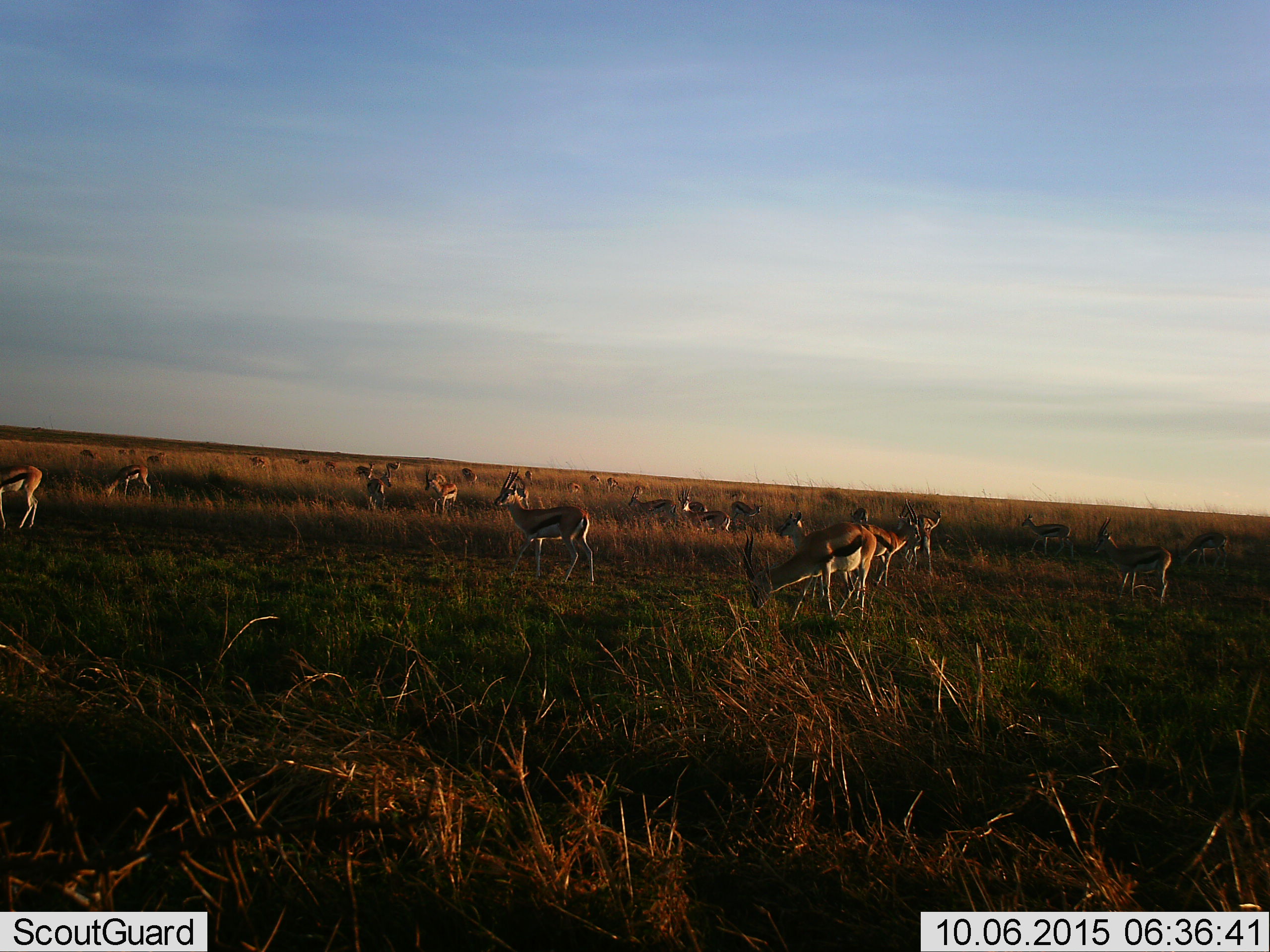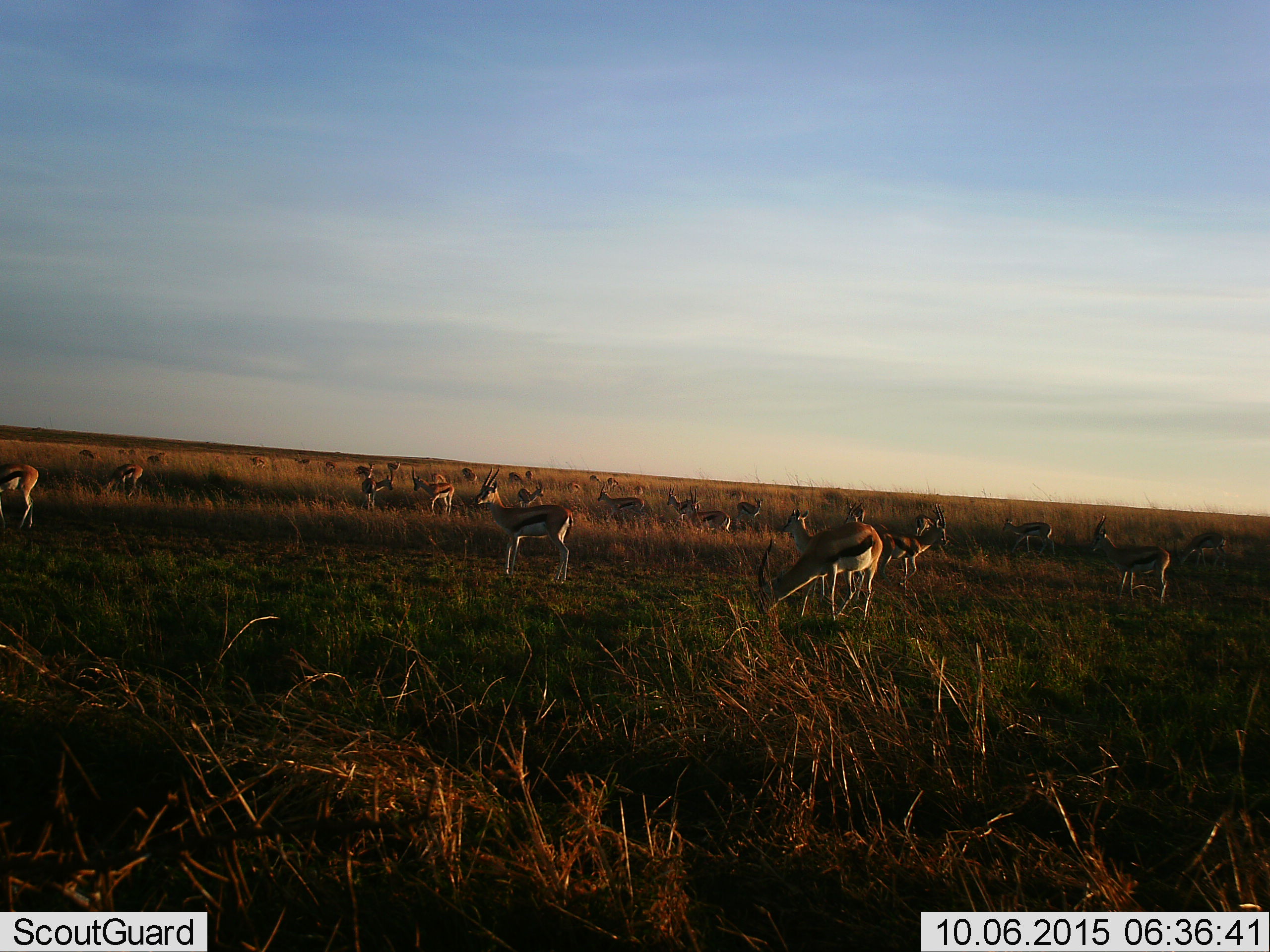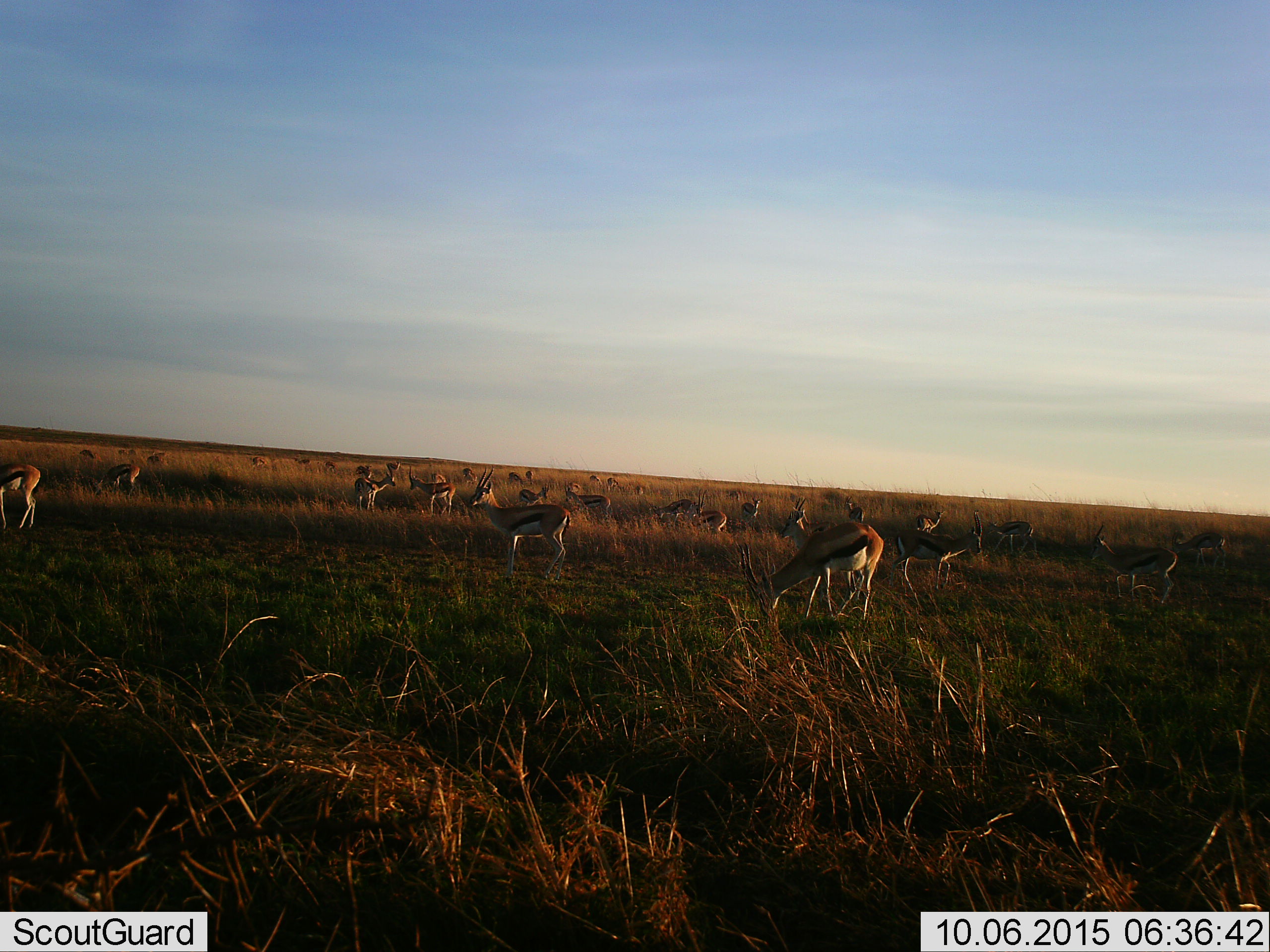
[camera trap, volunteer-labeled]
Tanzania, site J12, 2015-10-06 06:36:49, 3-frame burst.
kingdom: Animalia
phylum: Chordata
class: Mammalia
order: Artiodactyla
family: Bovidae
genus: Eudorcas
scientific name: Eudorcas thomsonii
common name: thomson's gazelle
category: gazellethomsons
Gazellethomsons (thomson's gazelle) (Eudorcas thomsonii), count 11-50. Behavior (volunteer vote fractions): standing 89%, resting 11%, moving 56%, interacting 0%. Young present (vote fraction): 11%. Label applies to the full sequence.